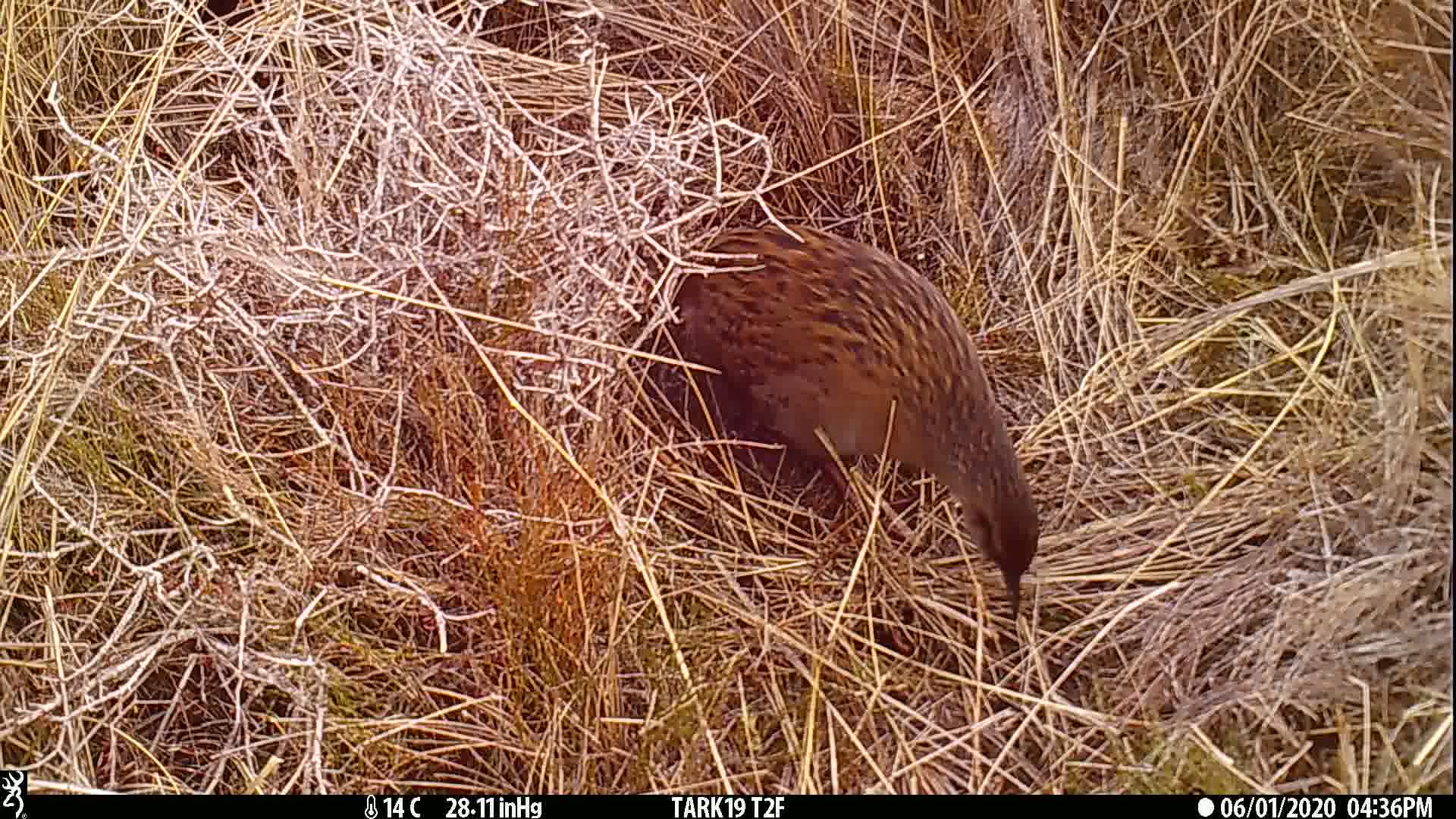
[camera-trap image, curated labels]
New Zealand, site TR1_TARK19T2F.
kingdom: Animalia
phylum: Chordata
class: Aves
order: Gruiformes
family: Rallidae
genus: Gallirallus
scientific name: Gallirallus australis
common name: weka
Weka (Gallirallus australis).